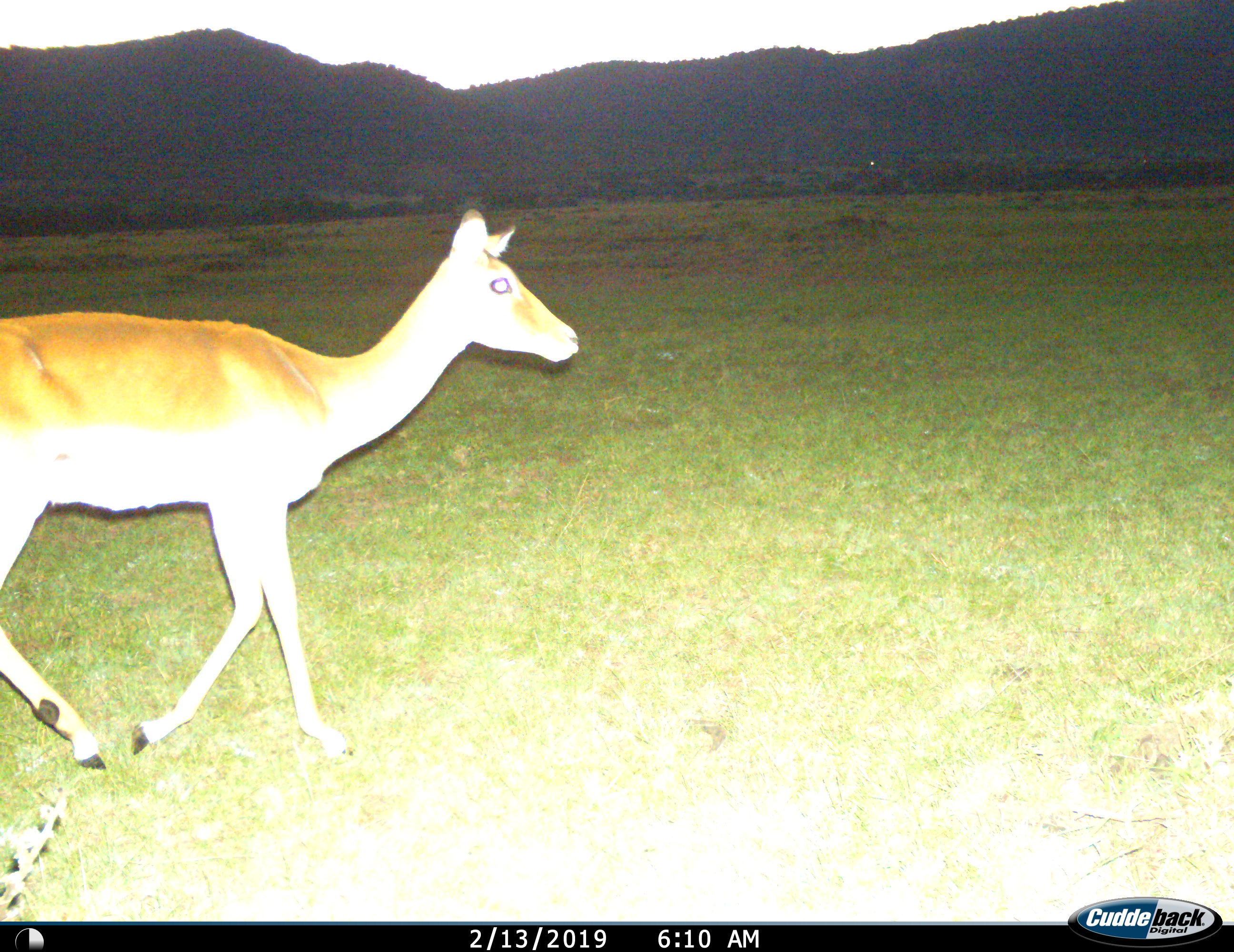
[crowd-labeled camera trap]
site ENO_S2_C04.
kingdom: Animalia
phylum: Chordata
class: Mammalia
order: Artiodactyla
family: Bovidae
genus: Aepyceros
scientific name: Aepyceros melampus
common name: impala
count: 1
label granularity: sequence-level